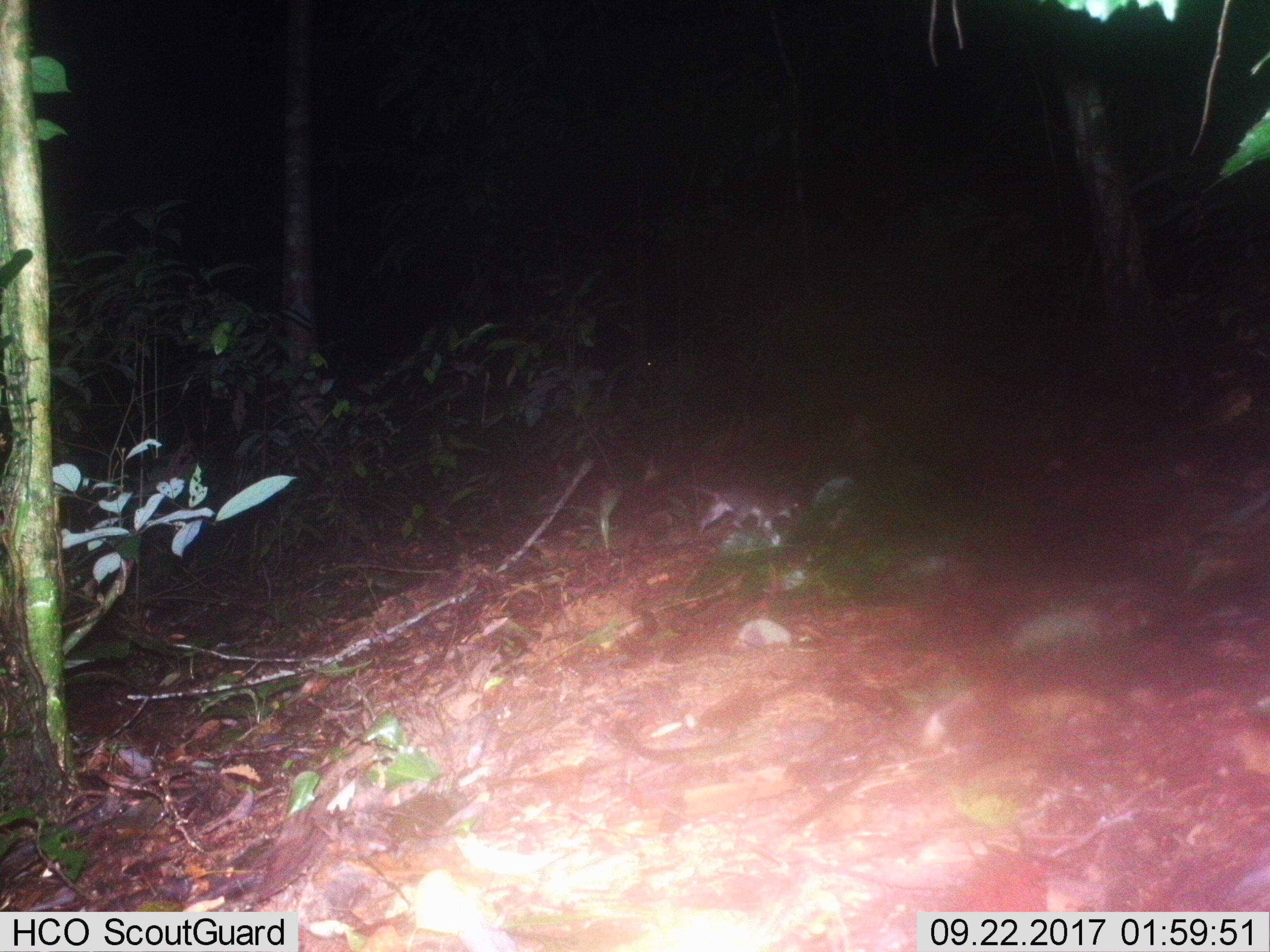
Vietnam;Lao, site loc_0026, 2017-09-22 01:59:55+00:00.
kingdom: Animalia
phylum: Chordata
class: Mammalia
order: Rodentia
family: Muridae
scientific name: Muridae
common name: old-world mice and rats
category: unidentified murid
Unidentified murid (old-world mice and rats) (Muridae). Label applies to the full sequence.